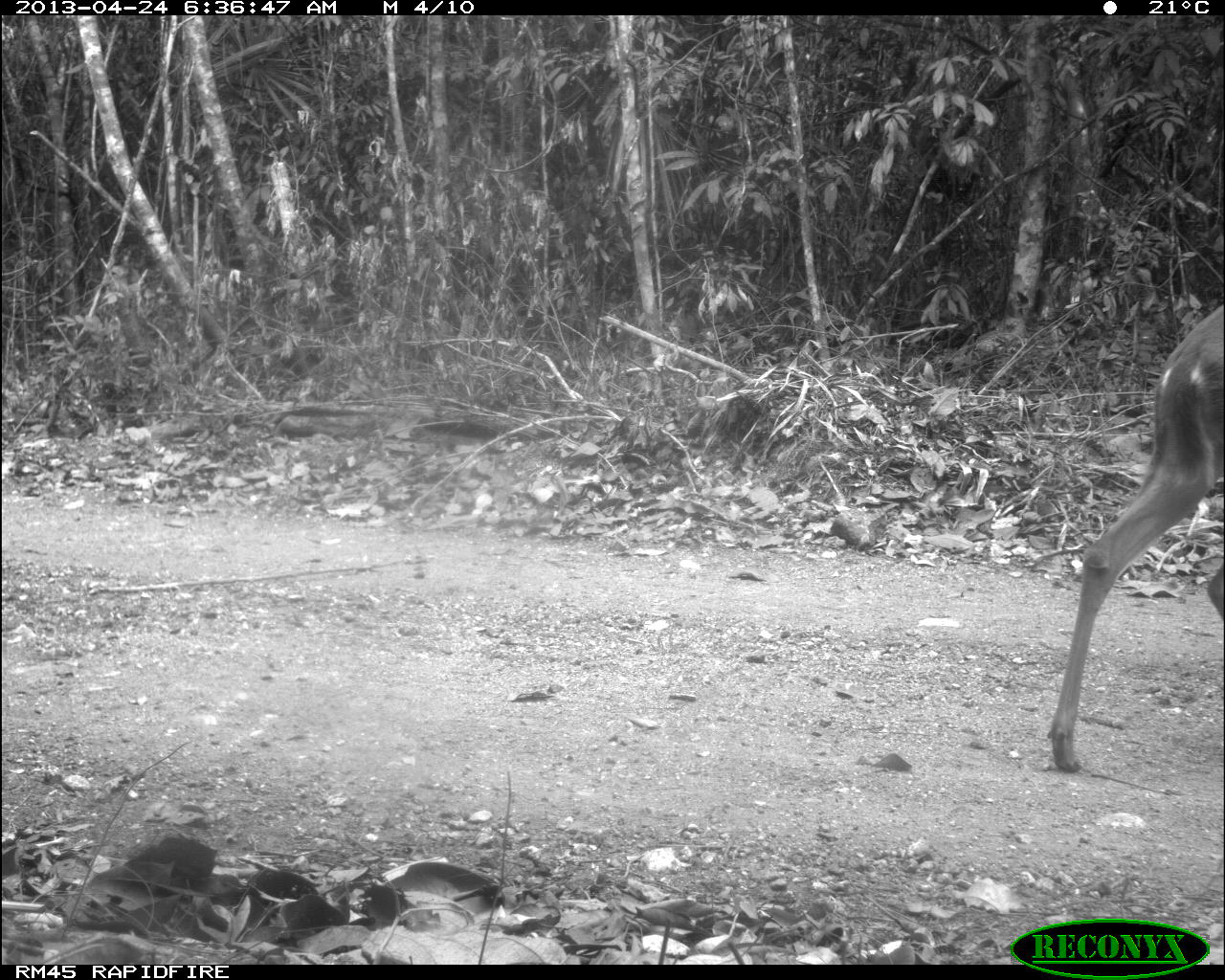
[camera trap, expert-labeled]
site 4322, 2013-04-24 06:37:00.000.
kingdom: Animalia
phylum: Chordata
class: Mammalia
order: Artiodactyla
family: Cervidae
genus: Odocoileus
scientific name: Odocoileus virginianus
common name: white-tailed deer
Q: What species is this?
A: Odocoileus virginianus (white-tailed deer).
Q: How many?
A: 1.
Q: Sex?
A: Female.